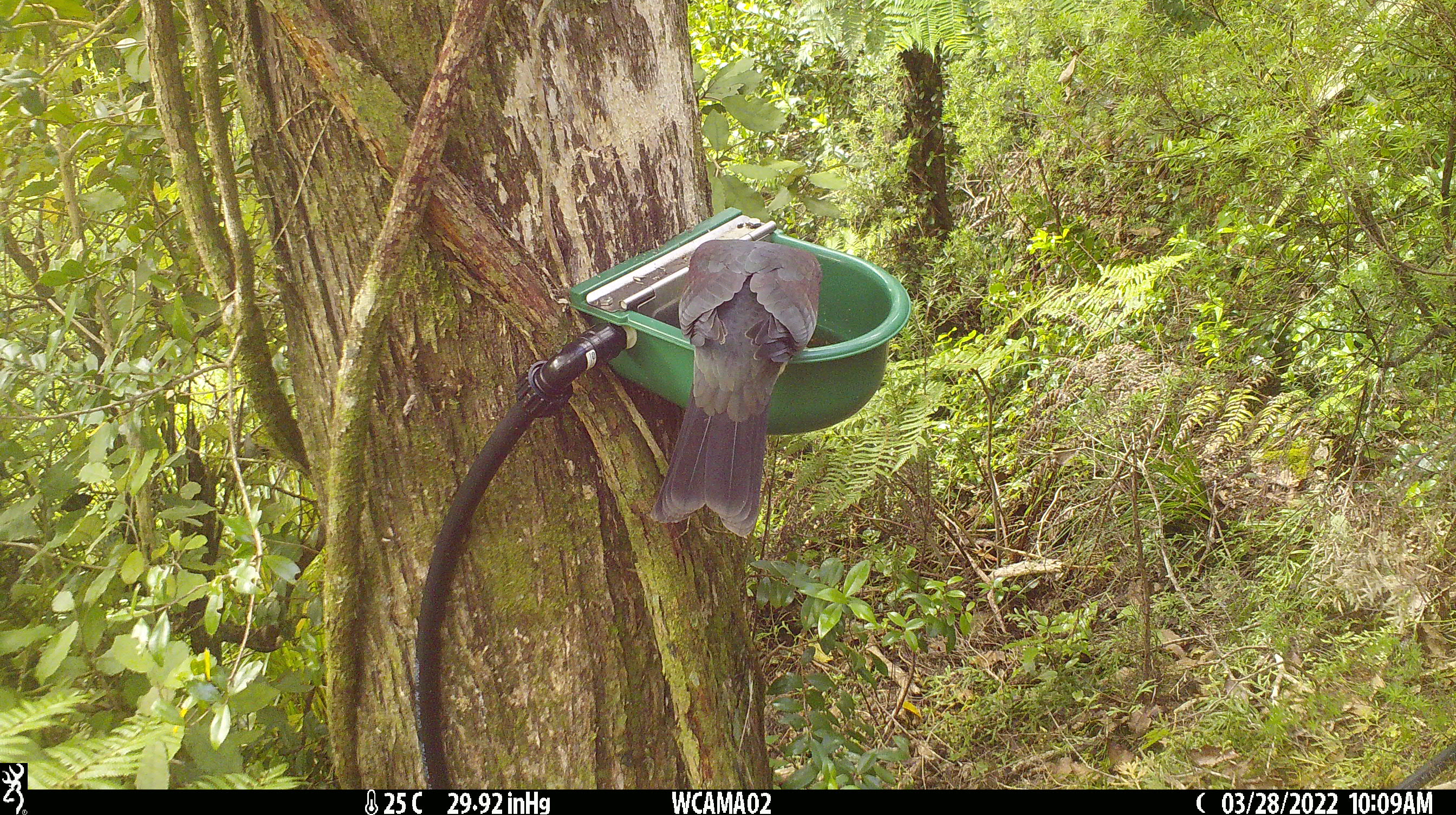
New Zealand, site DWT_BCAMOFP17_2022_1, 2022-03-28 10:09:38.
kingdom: Animalia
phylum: Chordata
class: Aves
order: Columbiformes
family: Columbidae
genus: Hemiphaga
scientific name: Hemiphaga novaeseelandiae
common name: new zealand pigeon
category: kereru